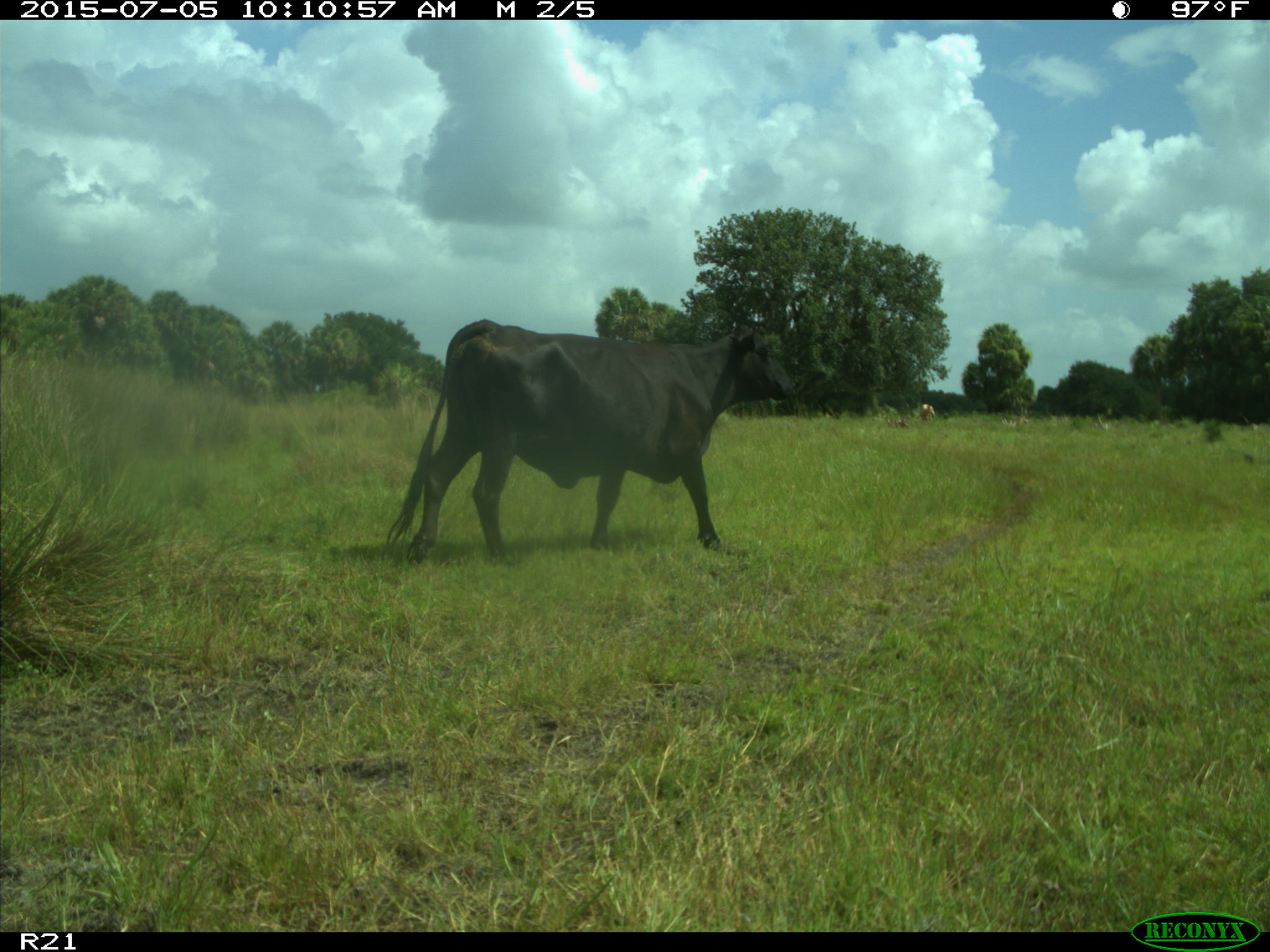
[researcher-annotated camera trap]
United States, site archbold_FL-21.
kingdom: Animalia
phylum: Chordata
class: Mammalia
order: Artiodactyla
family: Bovidae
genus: Bos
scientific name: Bos taurus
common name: domestic cow